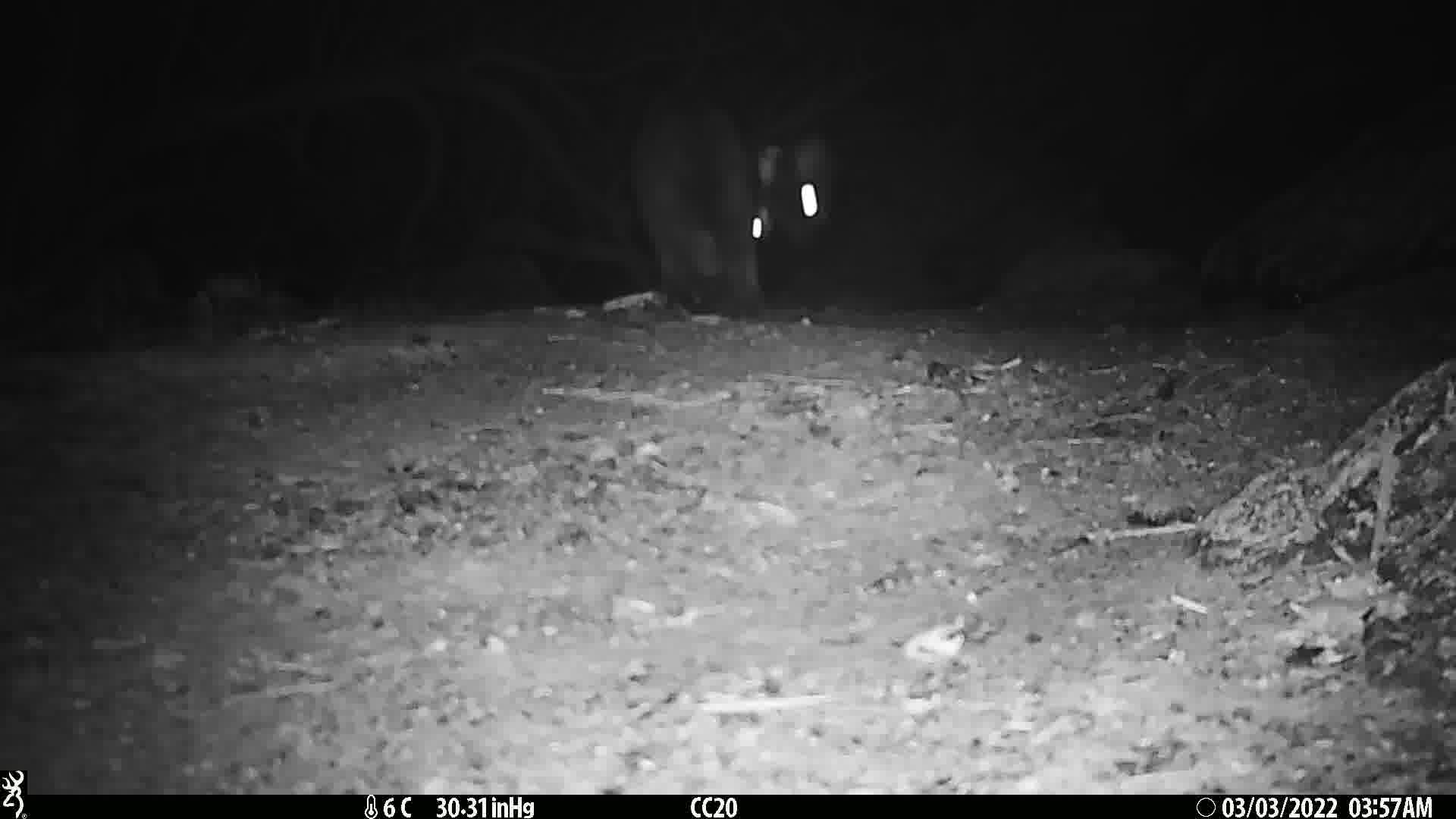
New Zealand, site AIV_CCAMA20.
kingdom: Animalia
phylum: Chordata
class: Mammalia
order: Carnivora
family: Felidae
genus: Felis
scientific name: Felis catus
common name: domestic cat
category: cat